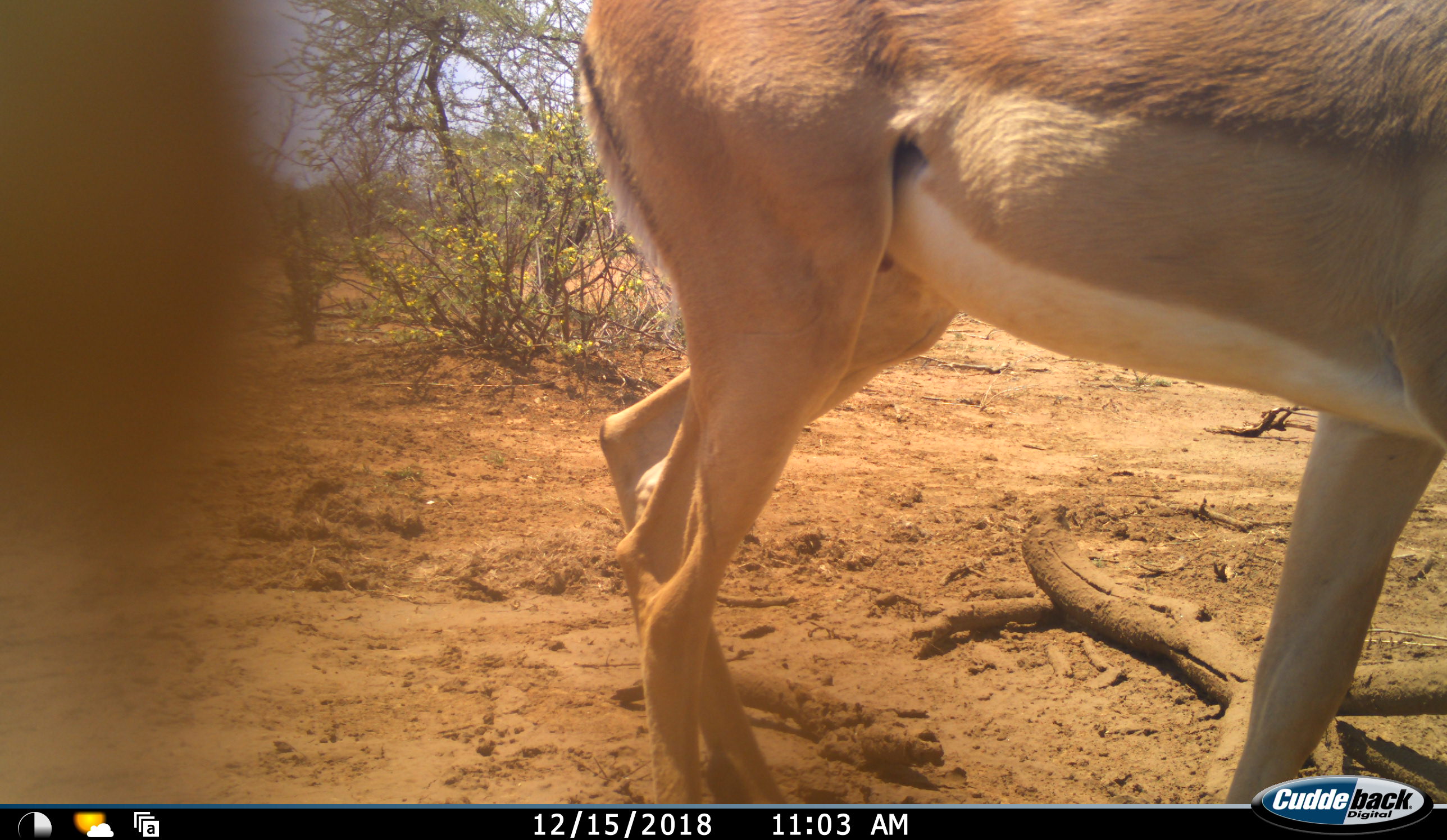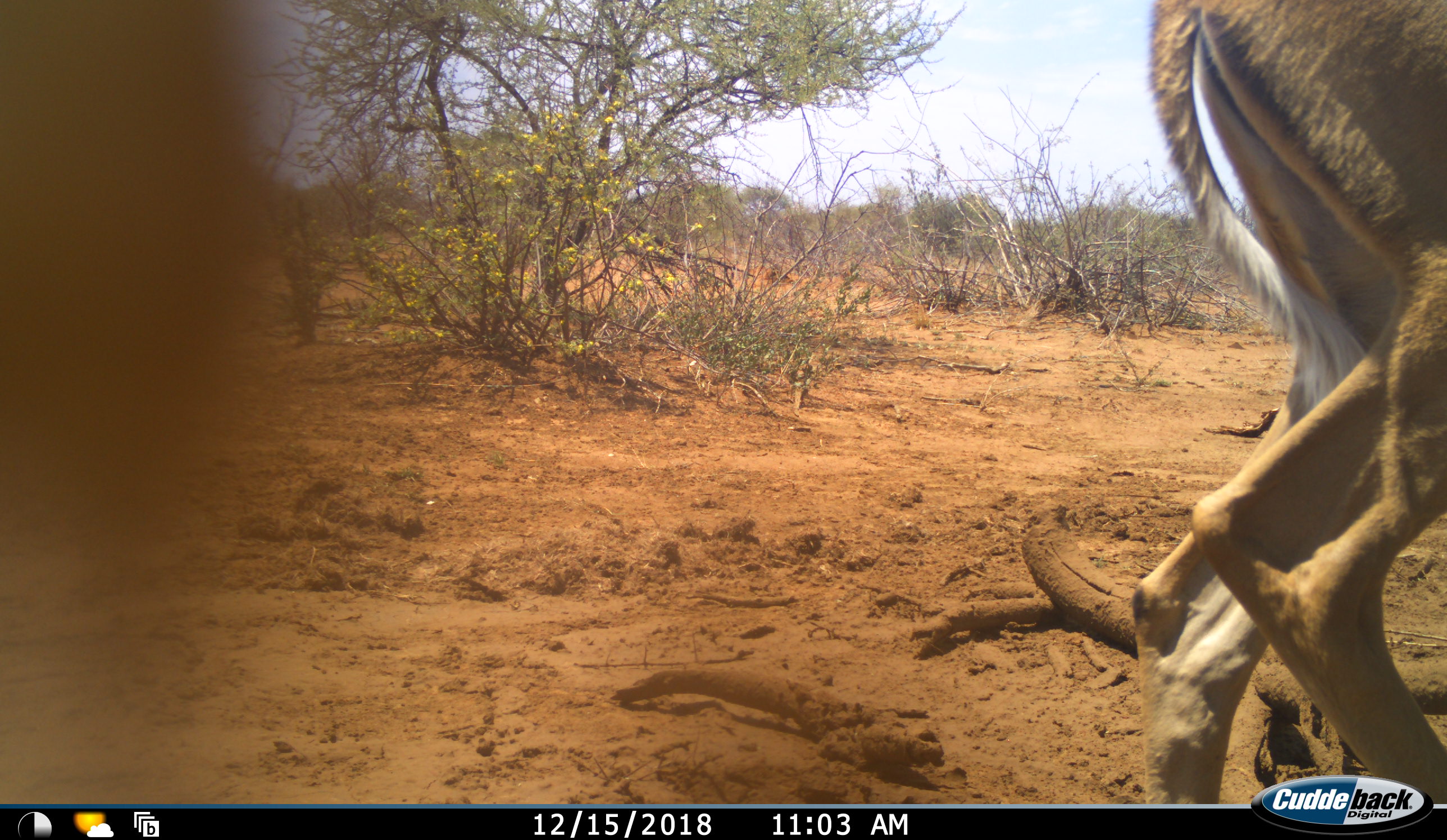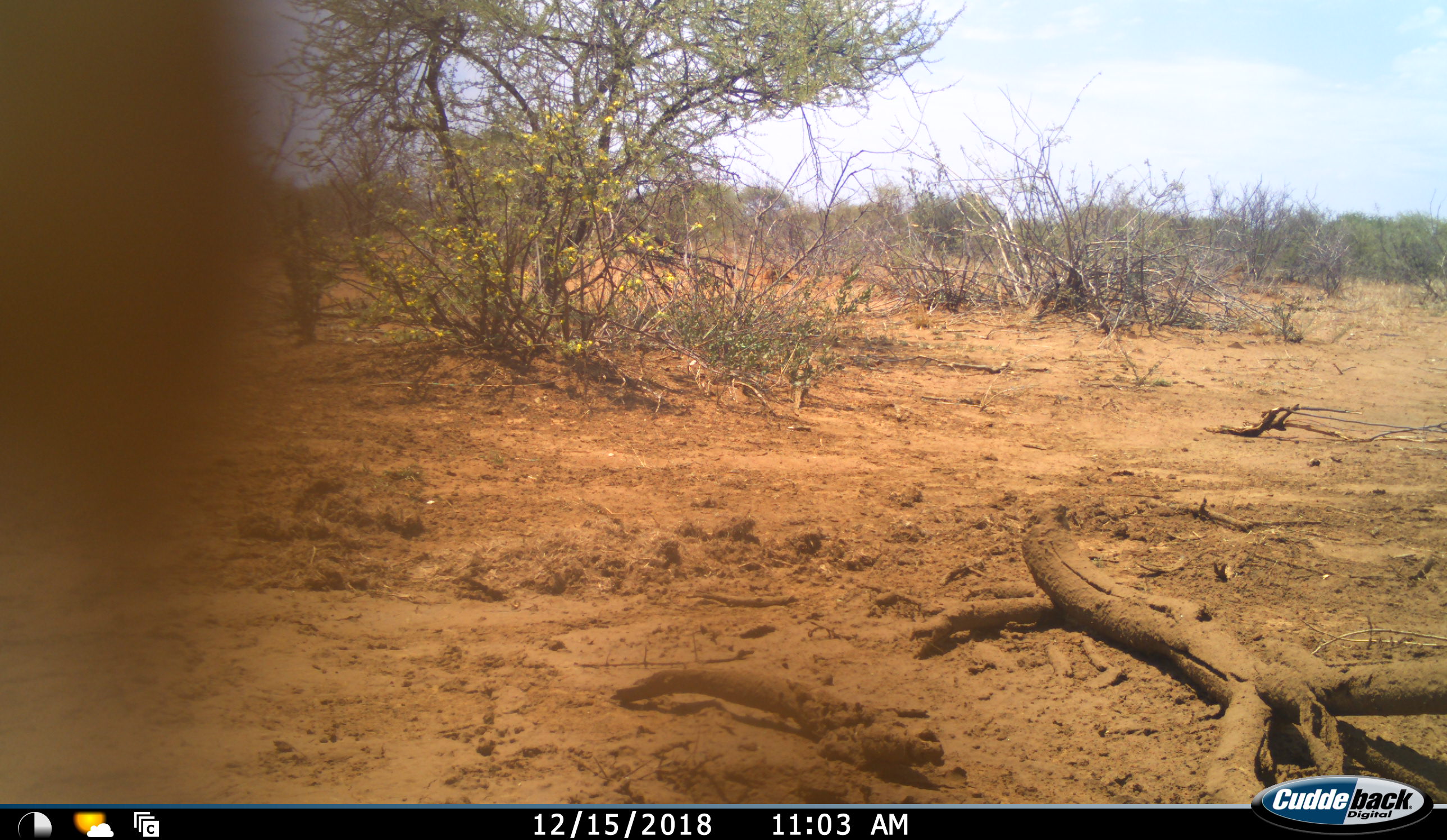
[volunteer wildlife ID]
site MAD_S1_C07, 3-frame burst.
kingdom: Animalia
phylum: Chordata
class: Mammalia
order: Artiodactyla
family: Bovidae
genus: Aepyceros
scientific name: Aepyceros melampus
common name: impala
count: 1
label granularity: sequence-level